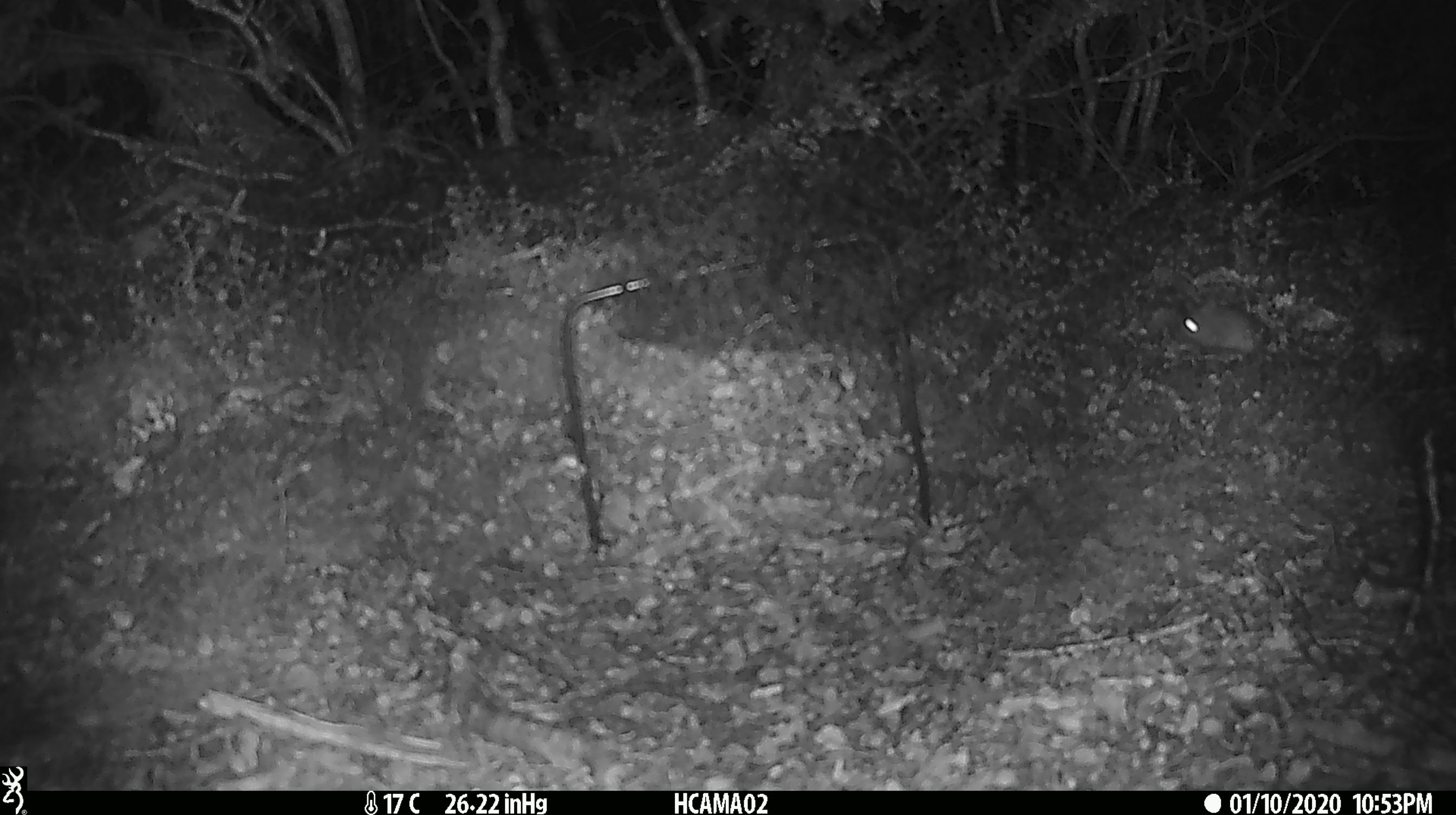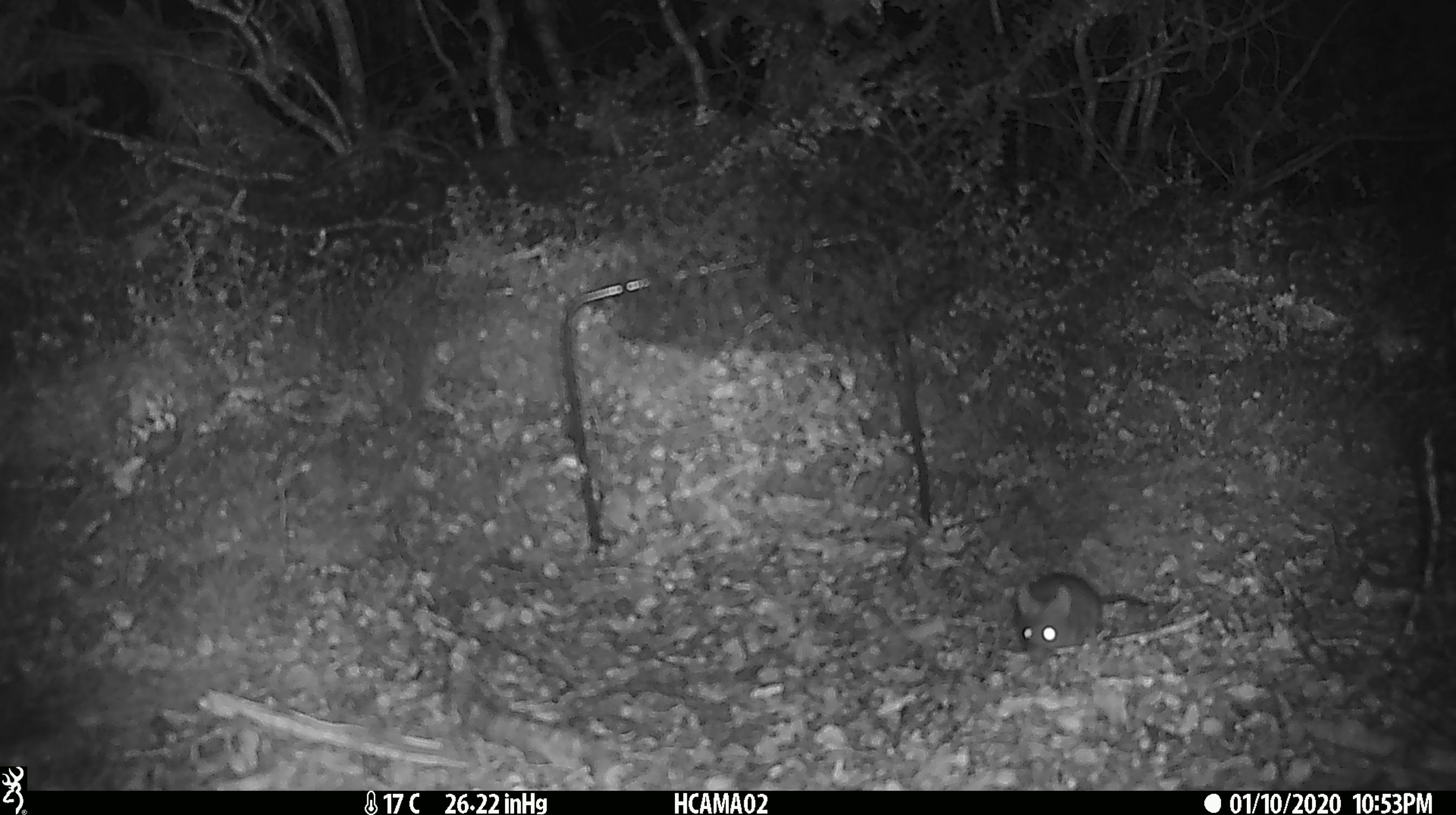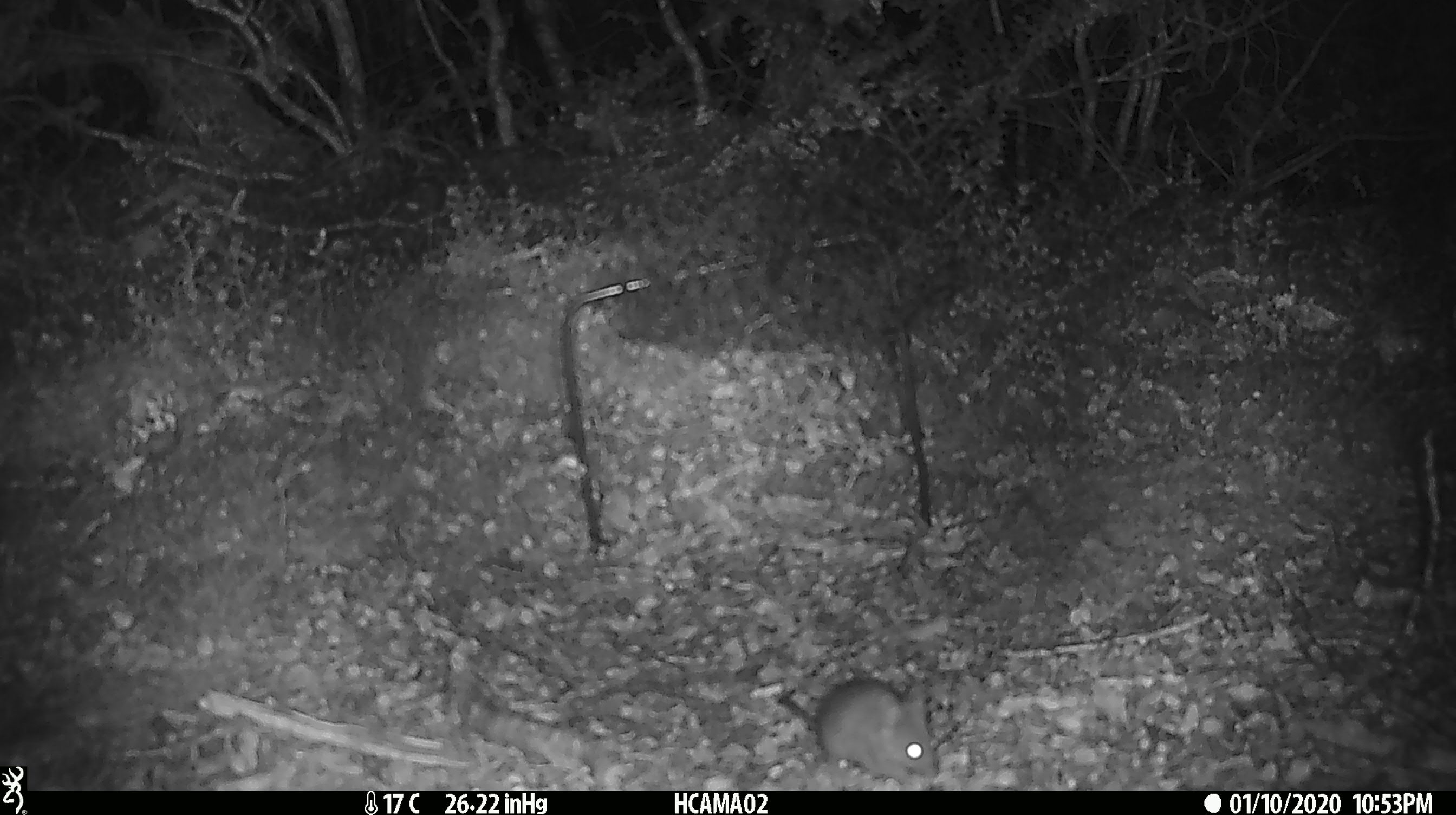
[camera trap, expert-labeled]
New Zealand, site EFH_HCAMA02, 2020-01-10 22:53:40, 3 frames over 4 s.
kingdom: Animalia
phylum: Chordata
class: Mammalia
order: Rodentia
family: Muridae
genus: Mus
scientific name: Mus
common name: mouse